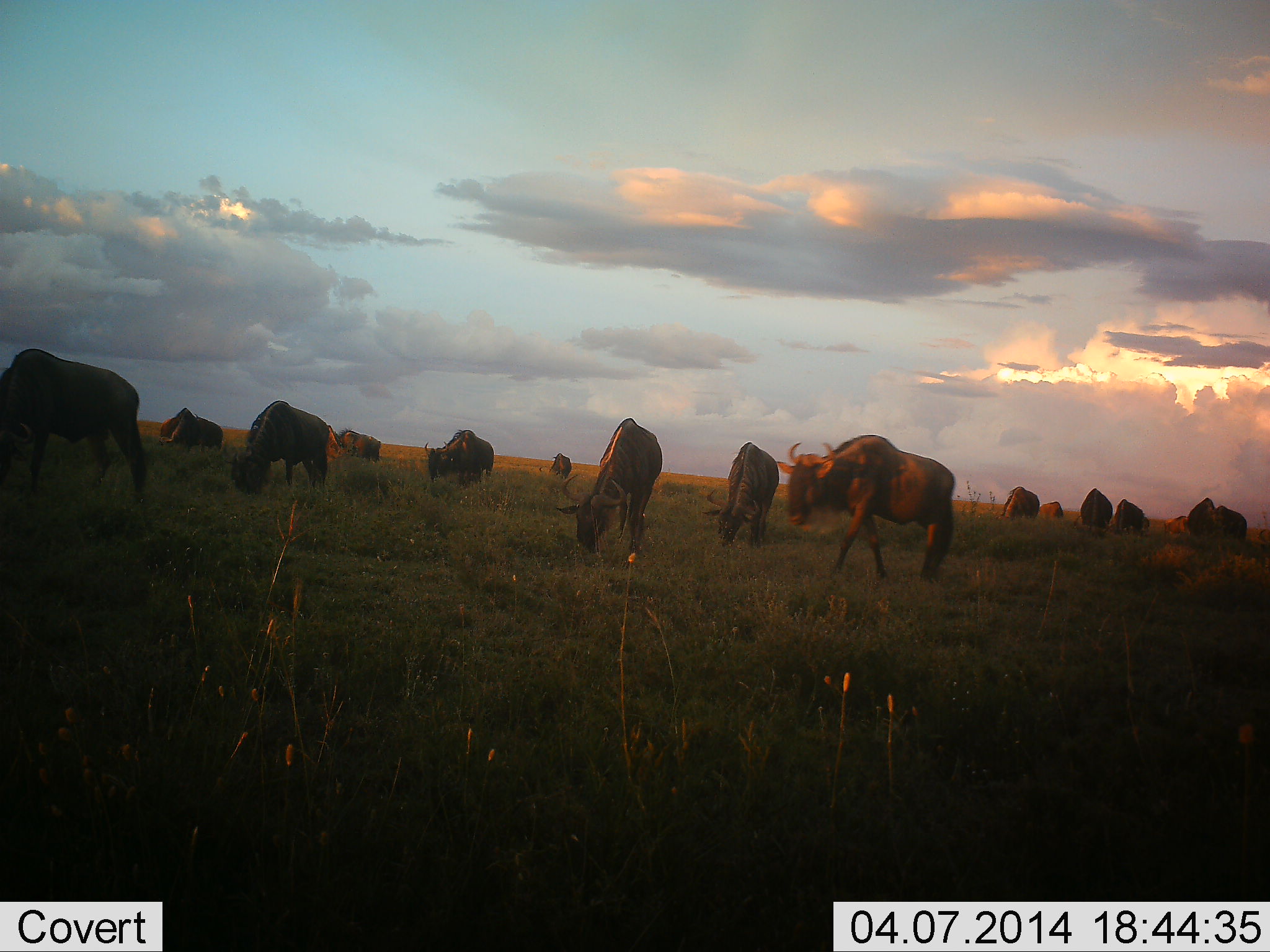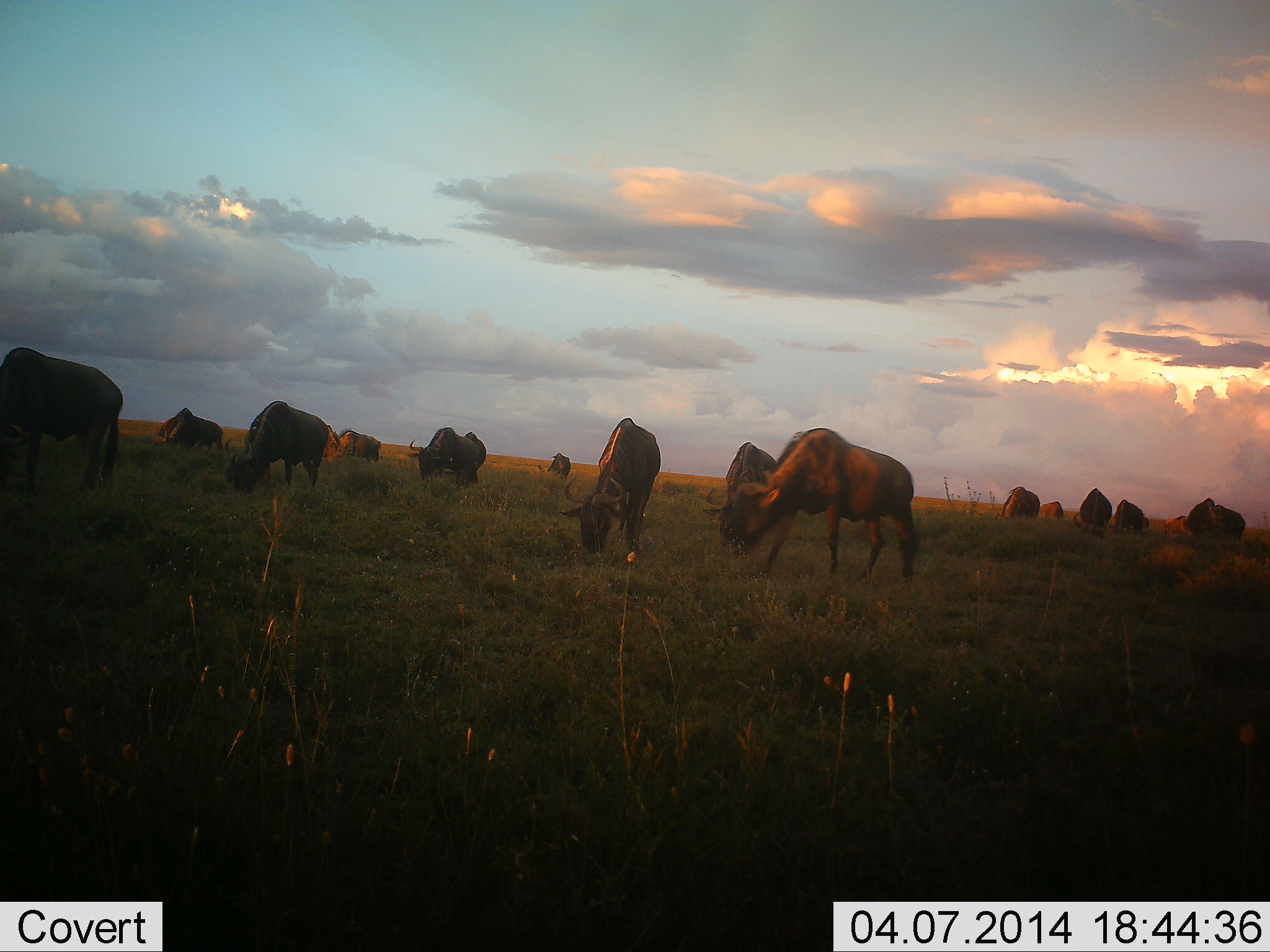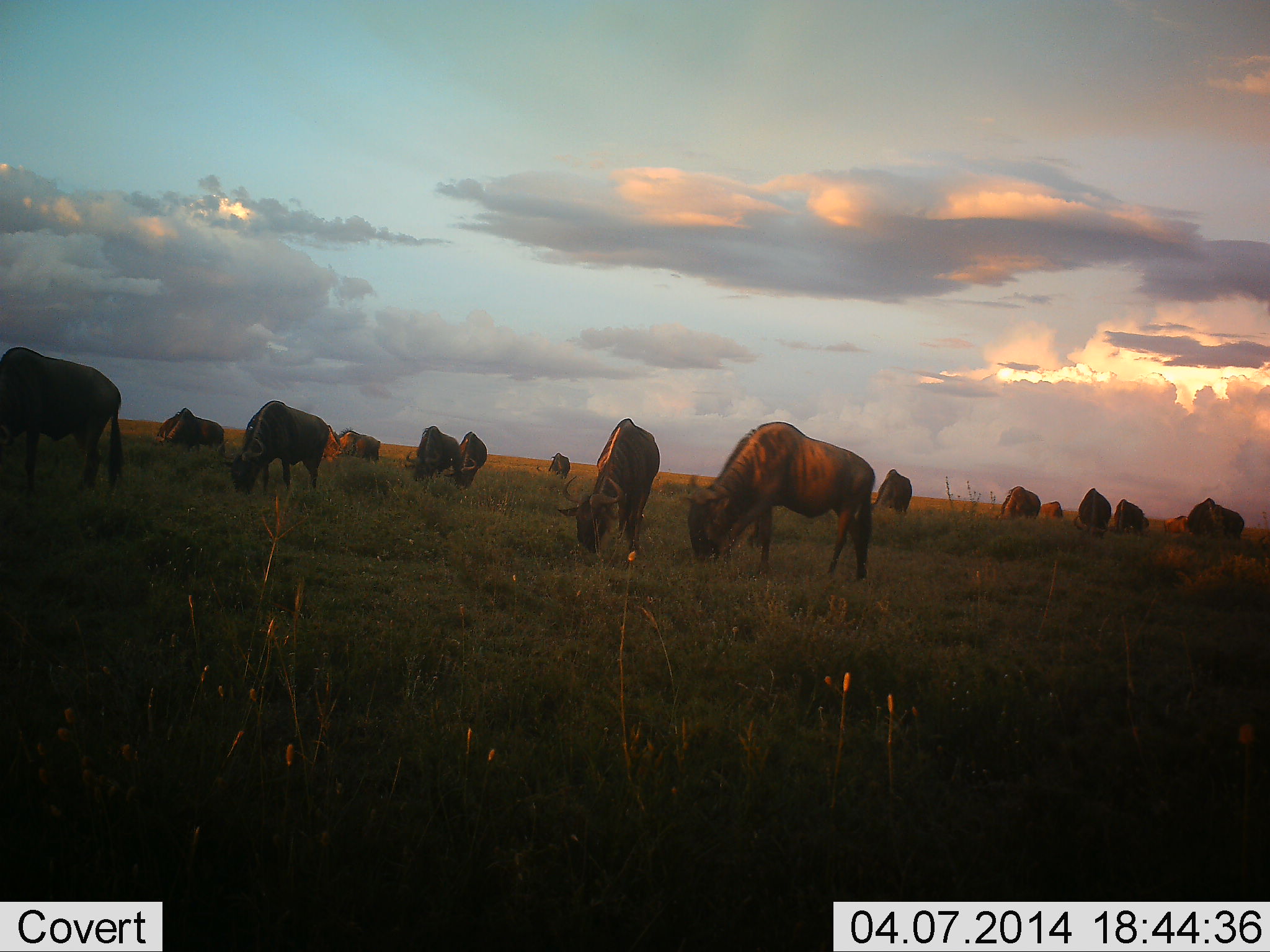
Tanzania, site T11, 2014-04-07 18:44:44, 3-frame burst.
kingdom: Animalia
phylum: Chordata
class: Mammalia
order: Artiodactyla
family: Bovidae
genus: Connochaetes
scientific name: Connochaetes taurinus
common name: blue wildebeest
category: wildebeest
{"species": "wildebeest (blue wildebeest) (Connochaetes taurinus)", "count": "11-50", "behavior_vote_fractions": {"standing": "20%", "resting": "10%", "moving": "30%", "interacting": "10%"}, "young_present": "0%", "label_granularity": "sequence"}